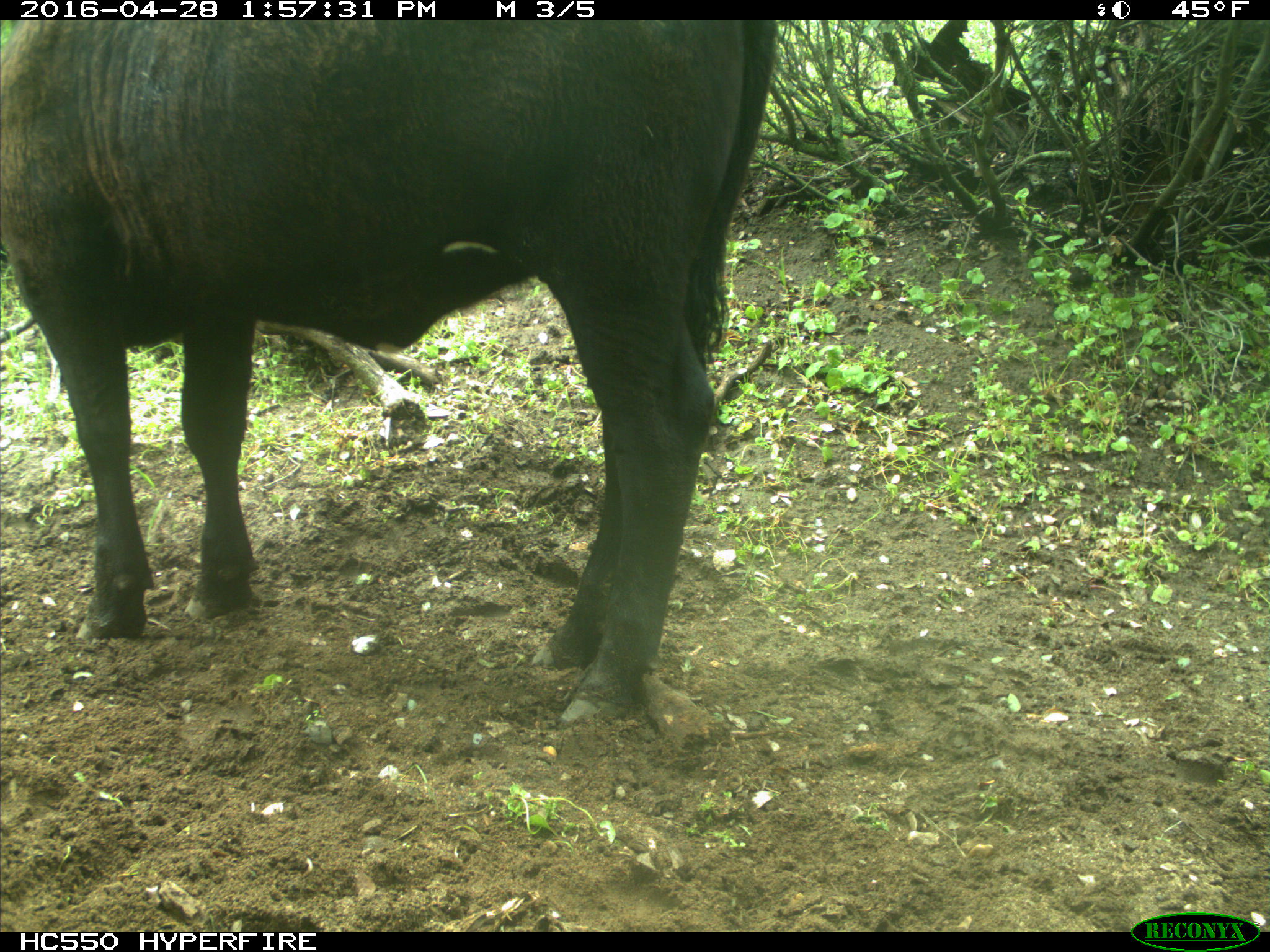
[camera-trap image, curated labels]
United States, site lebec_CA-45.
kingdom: Animalia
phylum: Chordata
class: Mammalia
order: Artiodactyla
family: Bovidae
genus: Bos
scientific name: Bos taurus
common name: domestic cow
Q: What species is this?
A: Bos taurus (domestic cow).